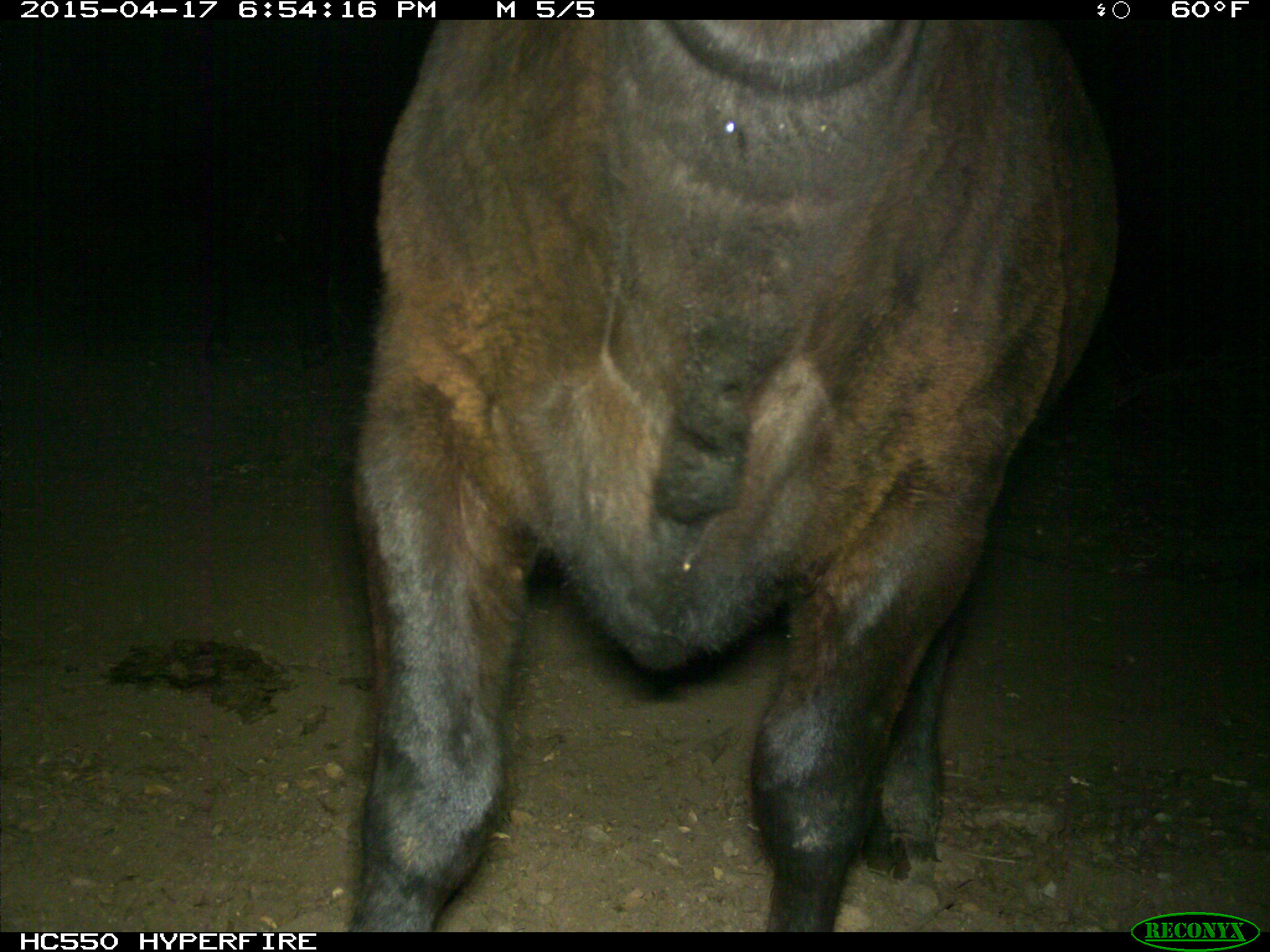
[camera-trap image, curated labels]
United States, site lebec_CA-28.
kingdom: Animalia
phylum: Chordata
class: Mammalia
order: Artiodactyla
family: Bovidae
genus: Bos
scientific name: Bos taurus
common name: domestic cow